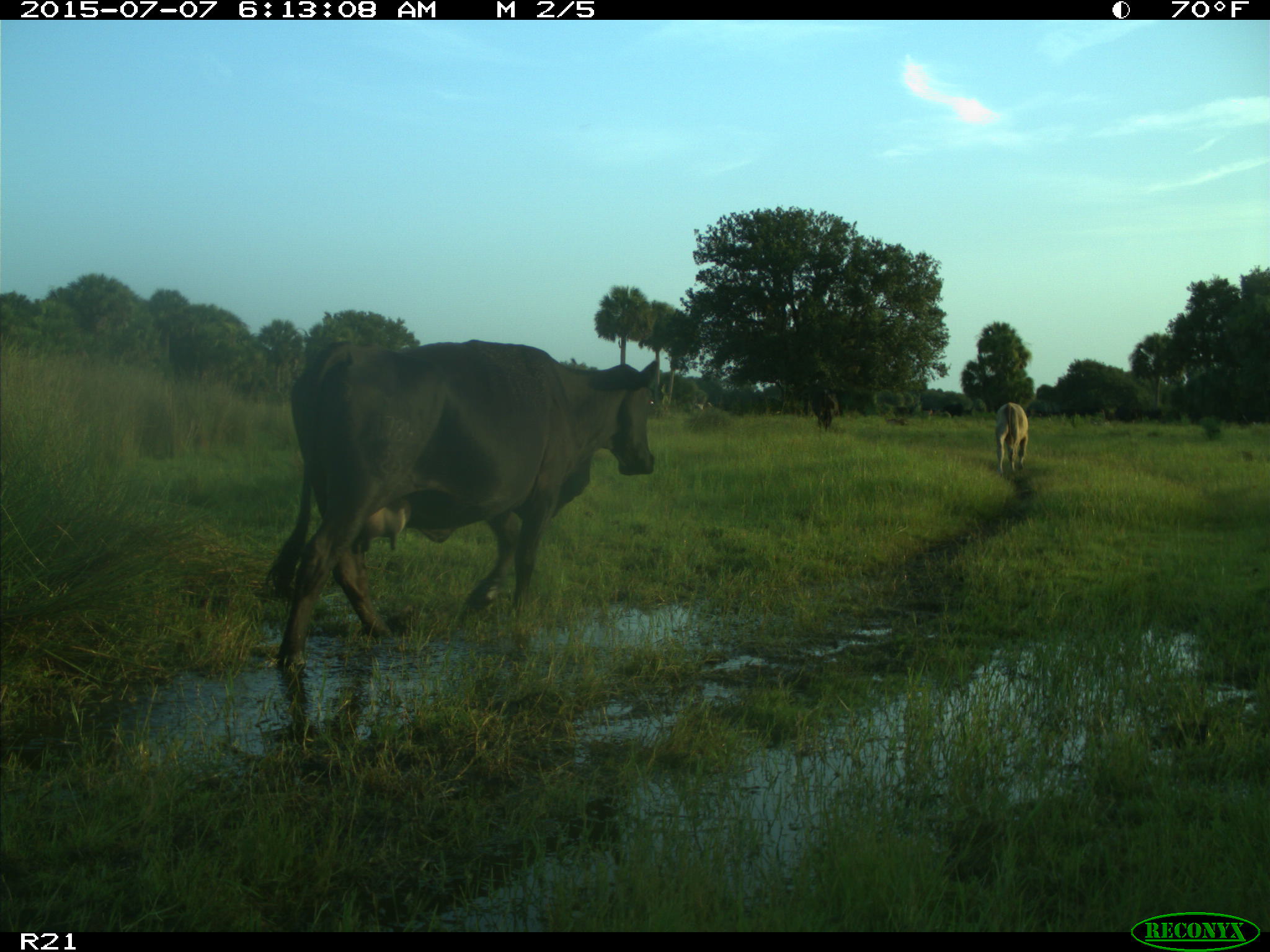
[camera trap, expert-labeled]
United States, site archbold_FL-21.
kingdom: Animalia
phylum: Chordata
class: Mammalia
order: Artiodactyla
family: Bovidae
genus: Bos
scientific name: Bos taurus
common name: domestic cow